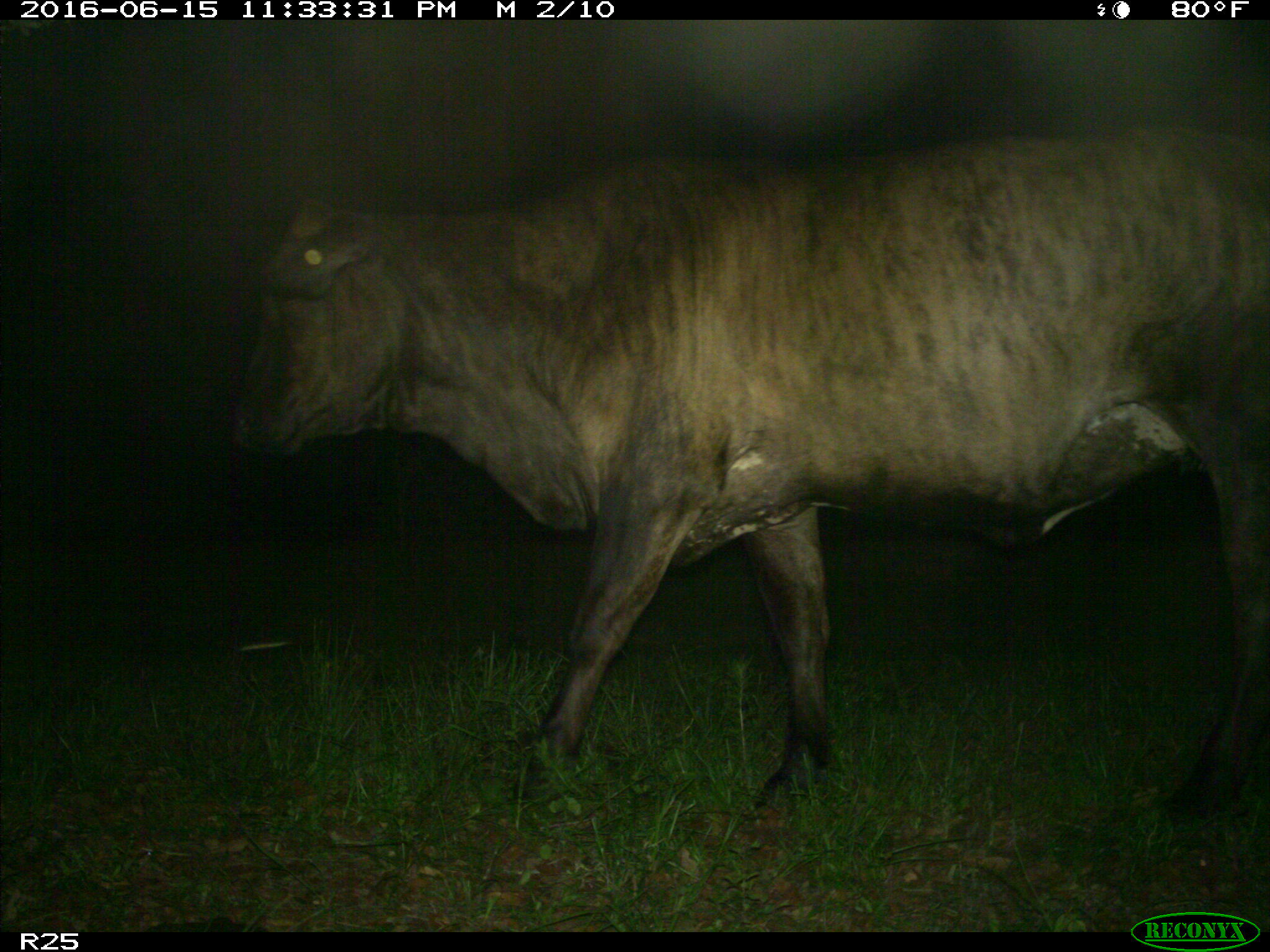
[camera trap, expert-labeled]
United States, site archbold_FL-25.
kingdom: Animalia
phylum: Chordata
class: Mammalia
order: Artiodactyla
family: Bovidae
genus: Bos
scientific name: Bos taurus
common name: domestic cow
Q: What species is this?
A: Bos taurus (domestic cow).